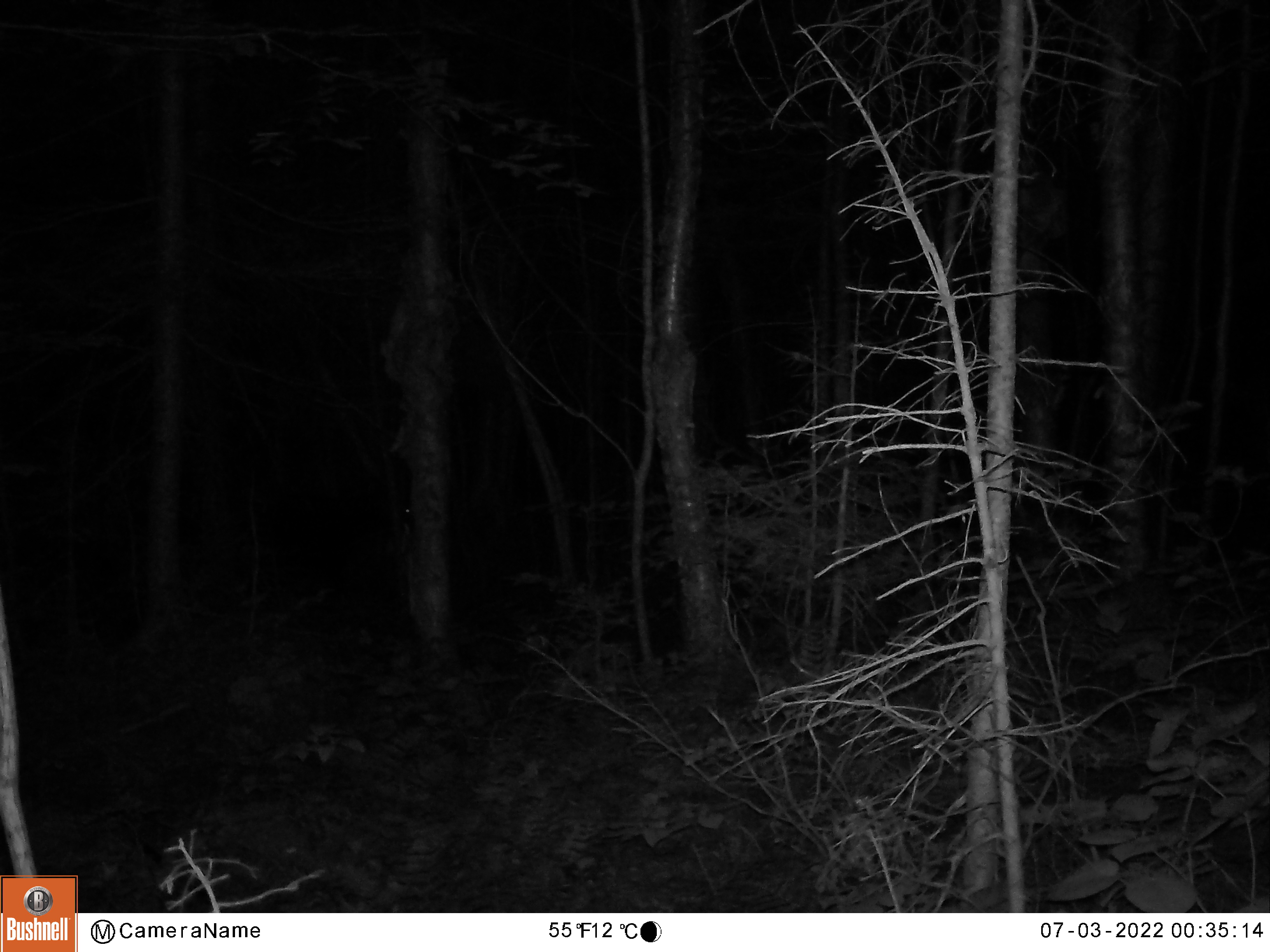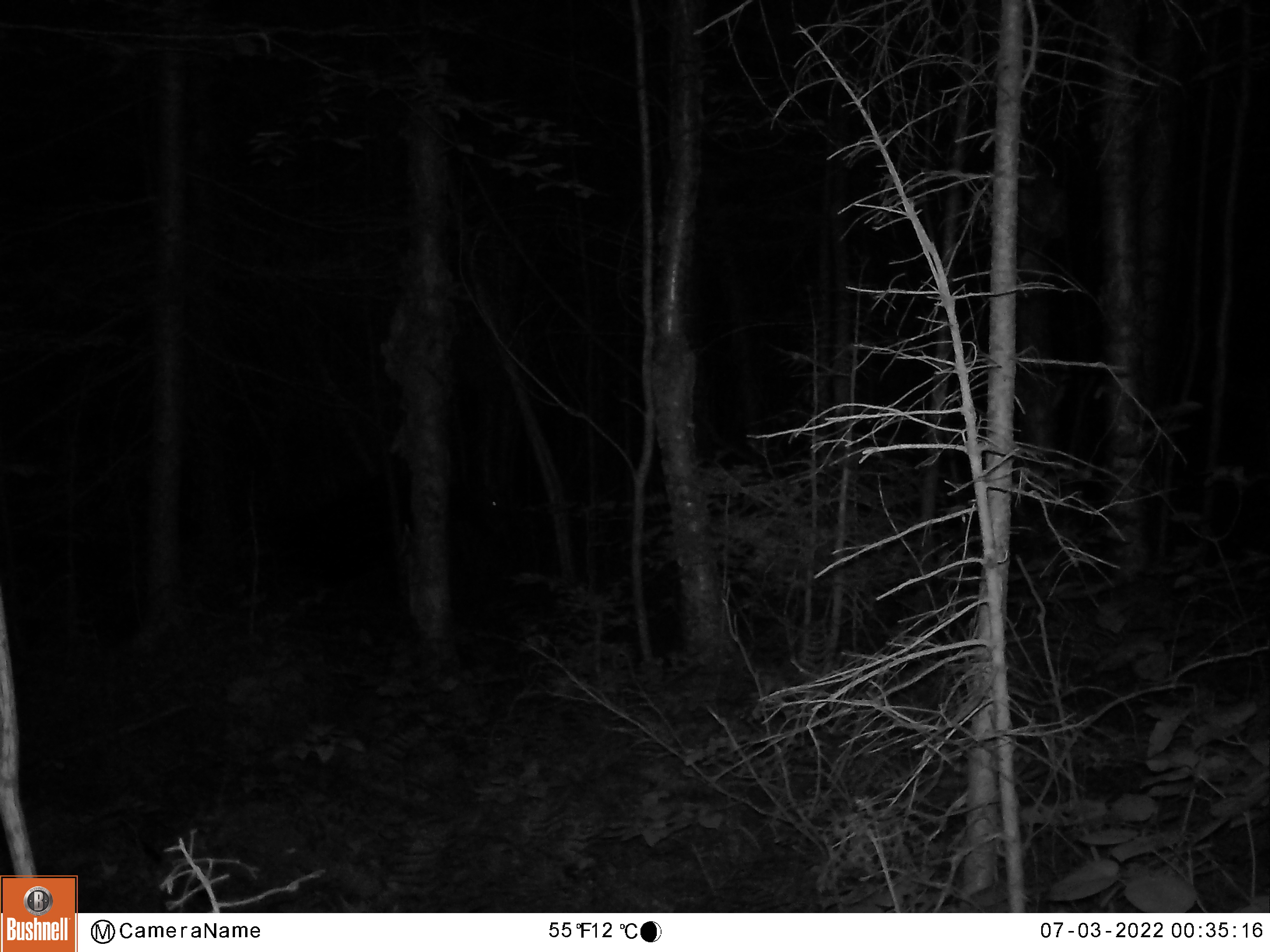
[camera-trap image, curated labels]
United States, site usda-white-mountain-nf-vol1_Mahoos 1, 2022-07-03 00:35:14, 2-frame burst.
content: unidentified animal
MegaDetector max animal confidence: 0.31